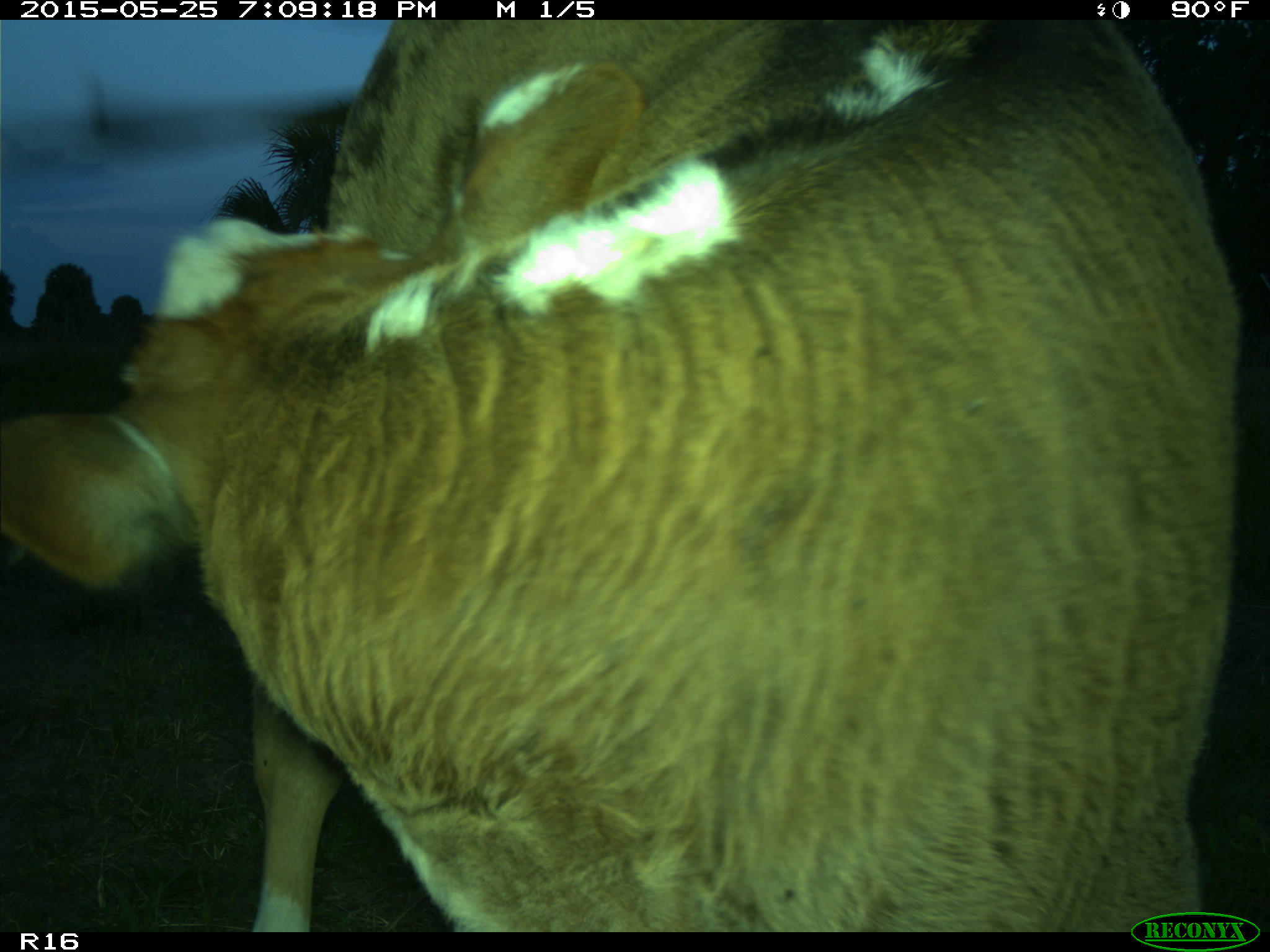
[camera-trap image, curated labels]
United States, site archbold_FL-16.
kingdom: Animalia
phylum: Chordata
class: Mammalia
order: Artiodactyla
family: Bovidae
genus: Bos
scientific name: Bos taurus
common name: domestic cow